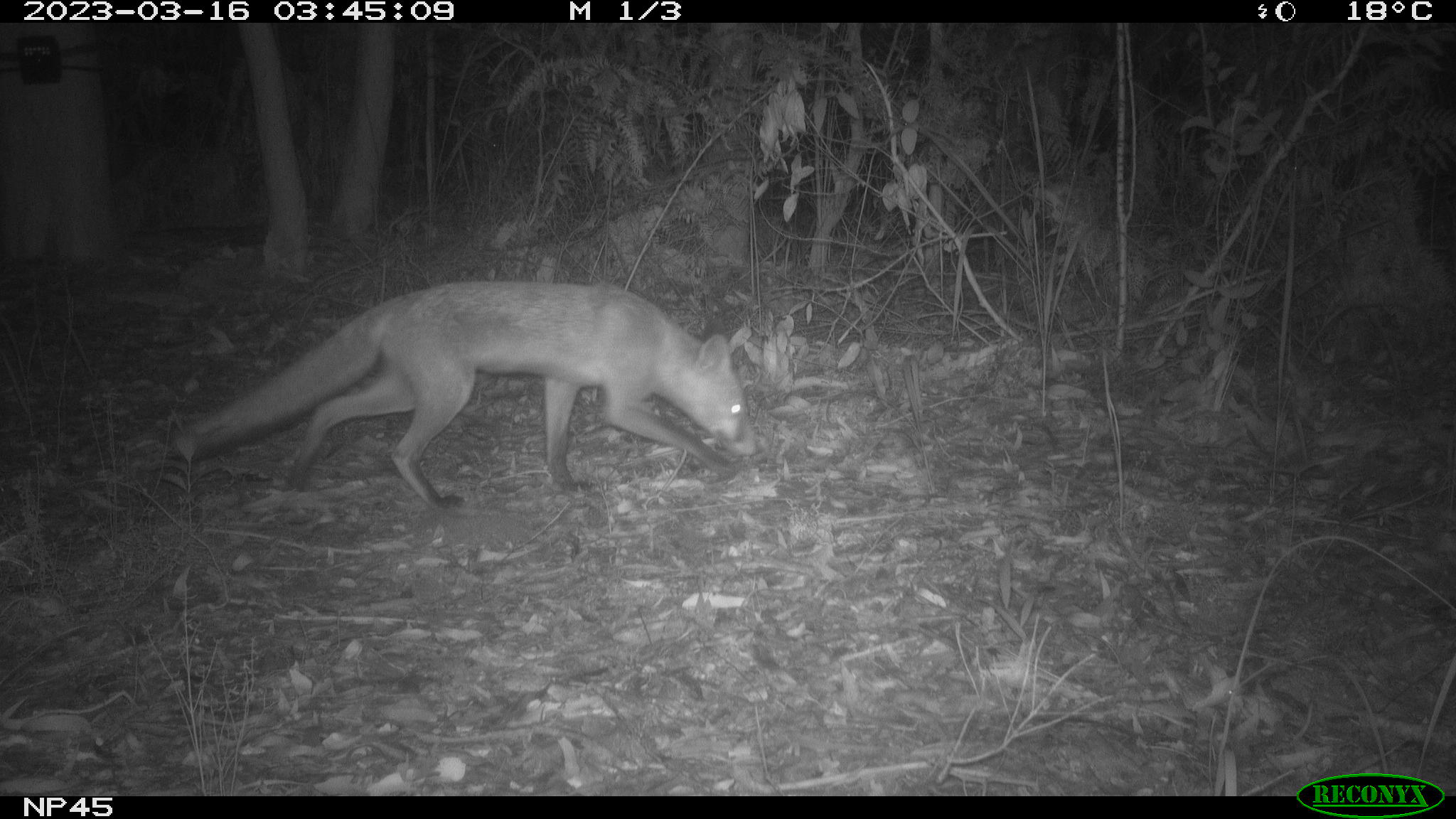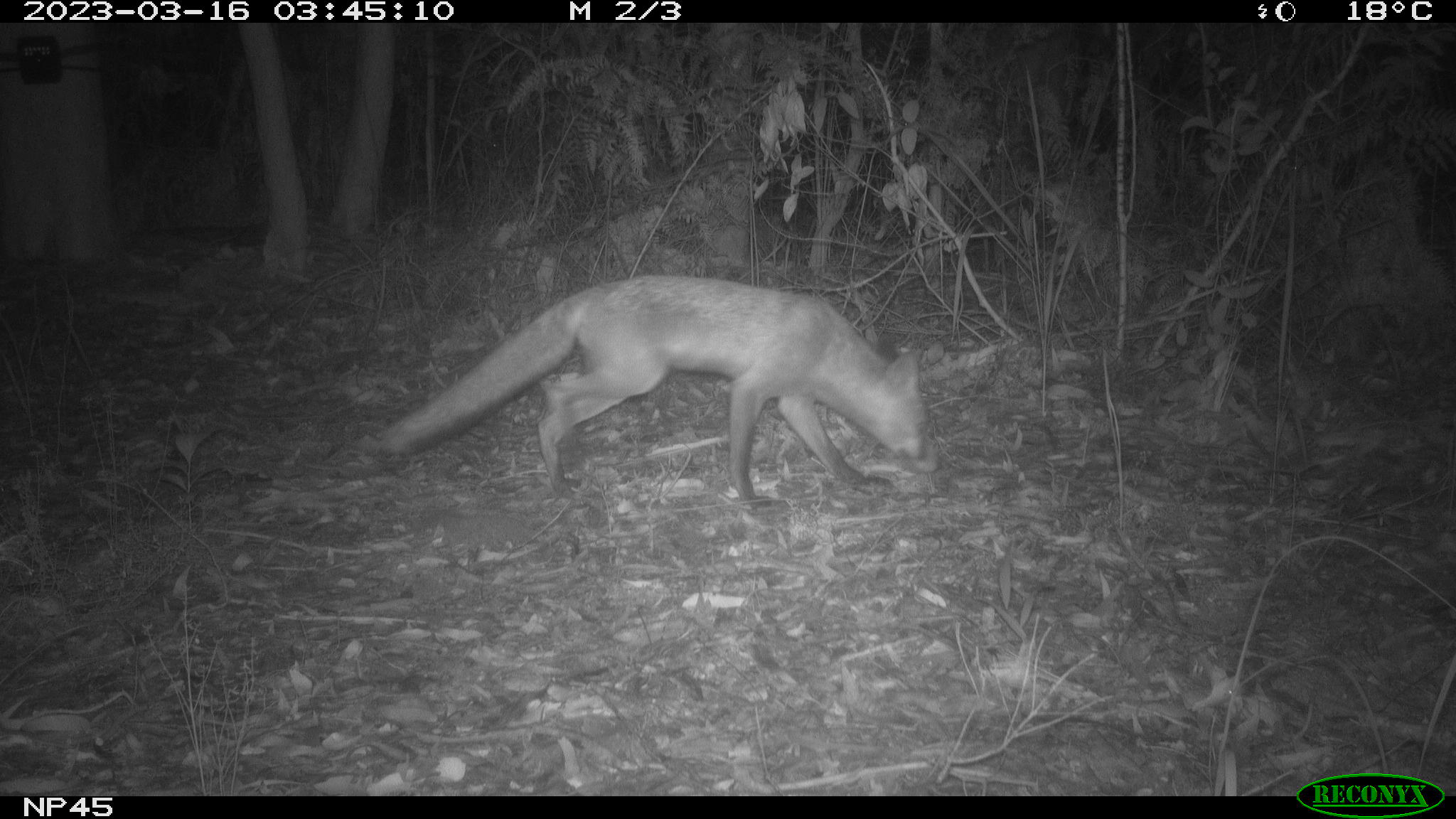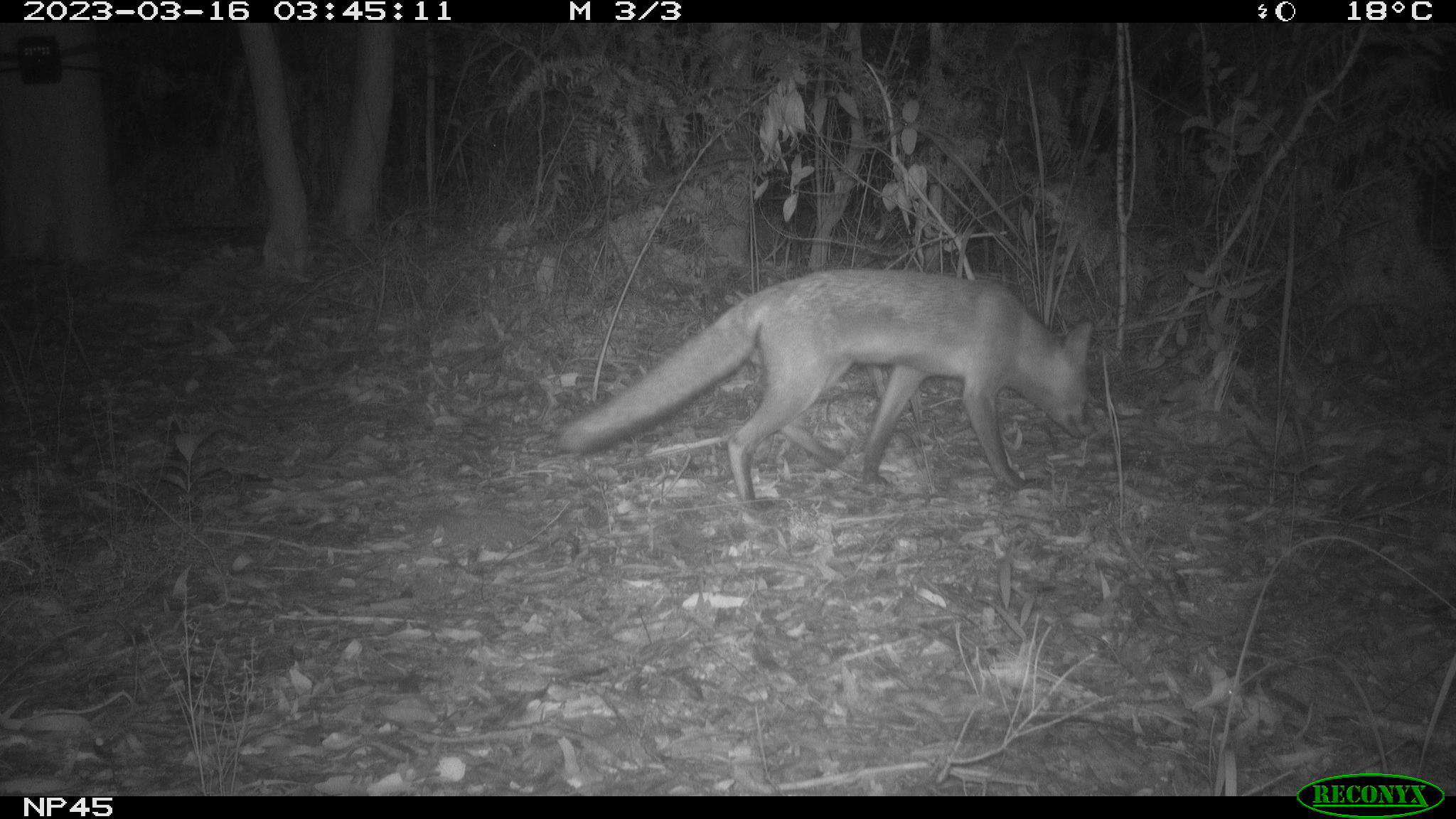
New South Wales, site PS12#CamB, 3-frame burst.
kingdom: Animalia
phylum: Chordata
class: Mammalia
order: Carnivora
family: Canidae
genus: Vulpes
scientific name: Vulpes vulpes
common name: red fox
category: fox